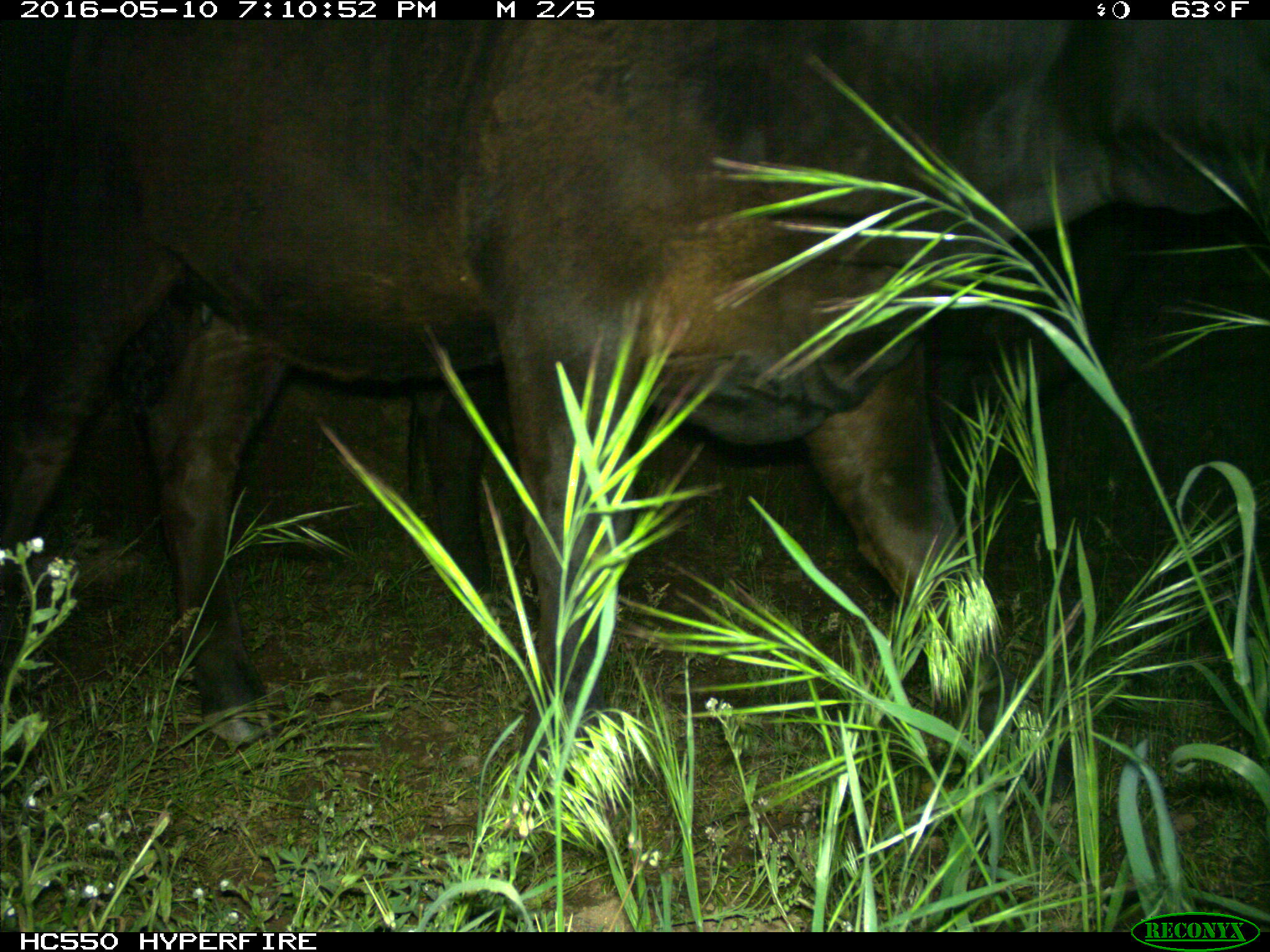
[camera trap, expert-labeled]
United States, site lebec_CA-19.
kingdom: Animalia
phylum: Chordata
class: Mammalia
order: Artiodactyla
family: Bovidae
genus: Bos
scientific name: Bos taurus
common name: domestic cow